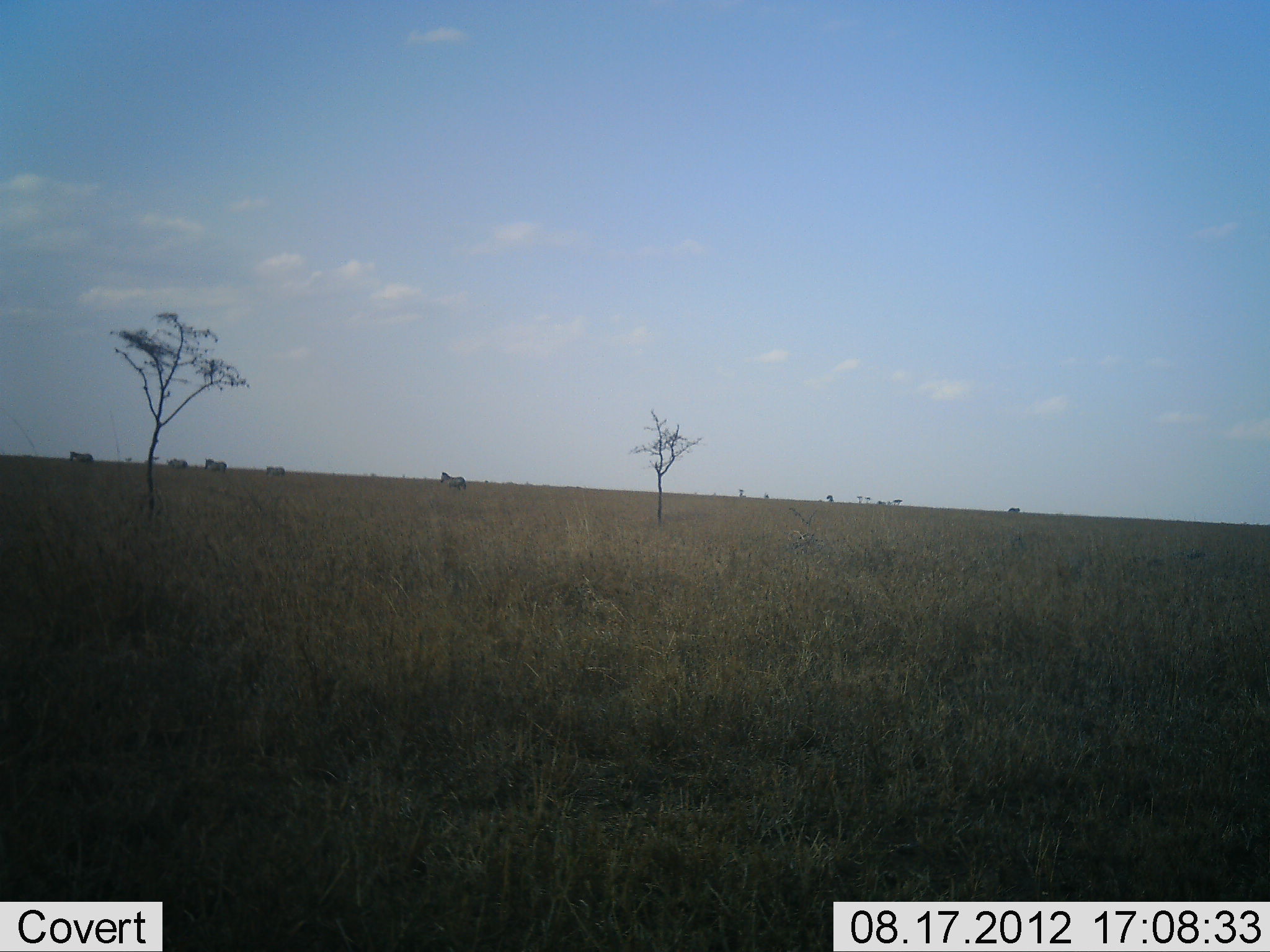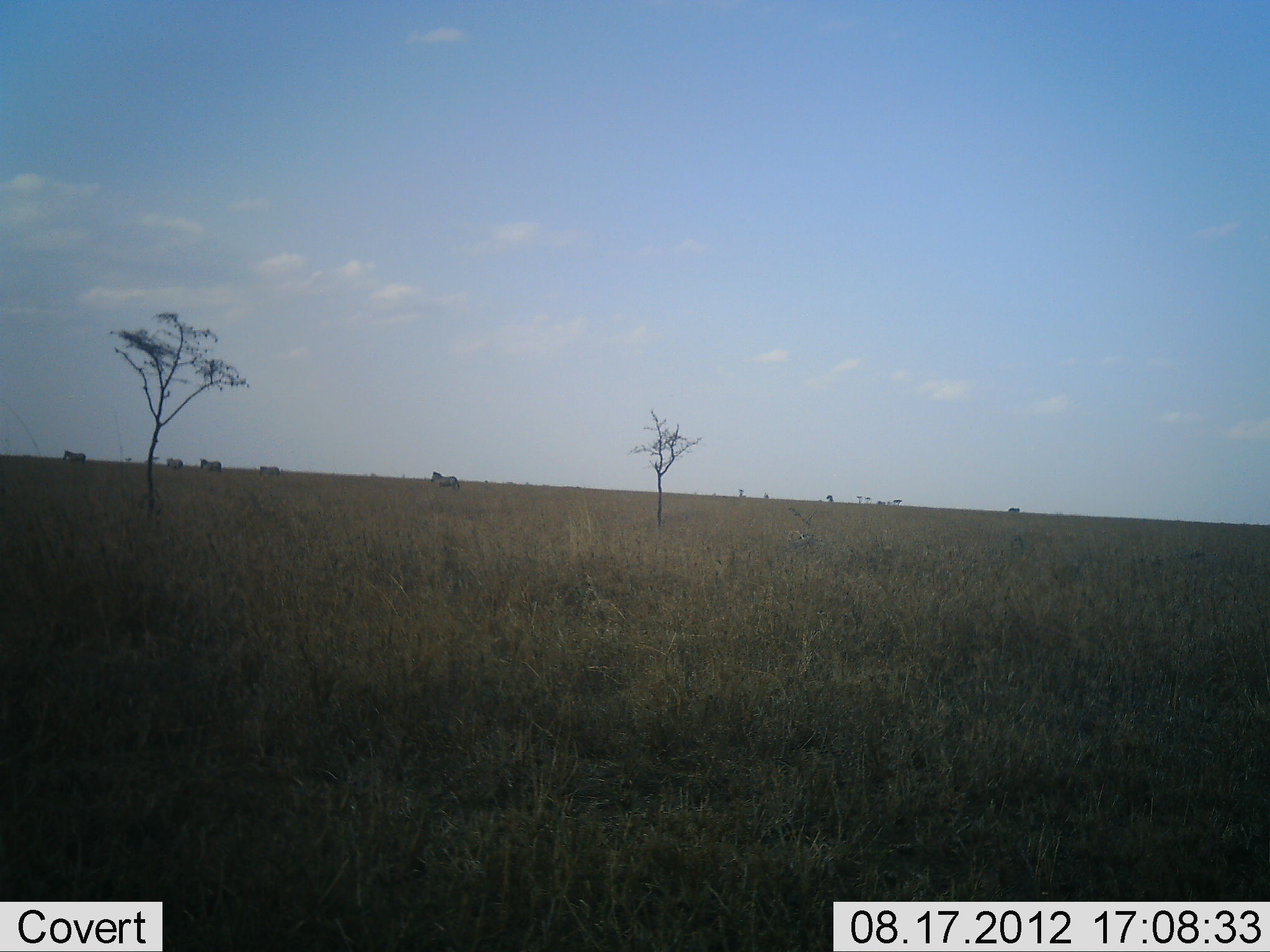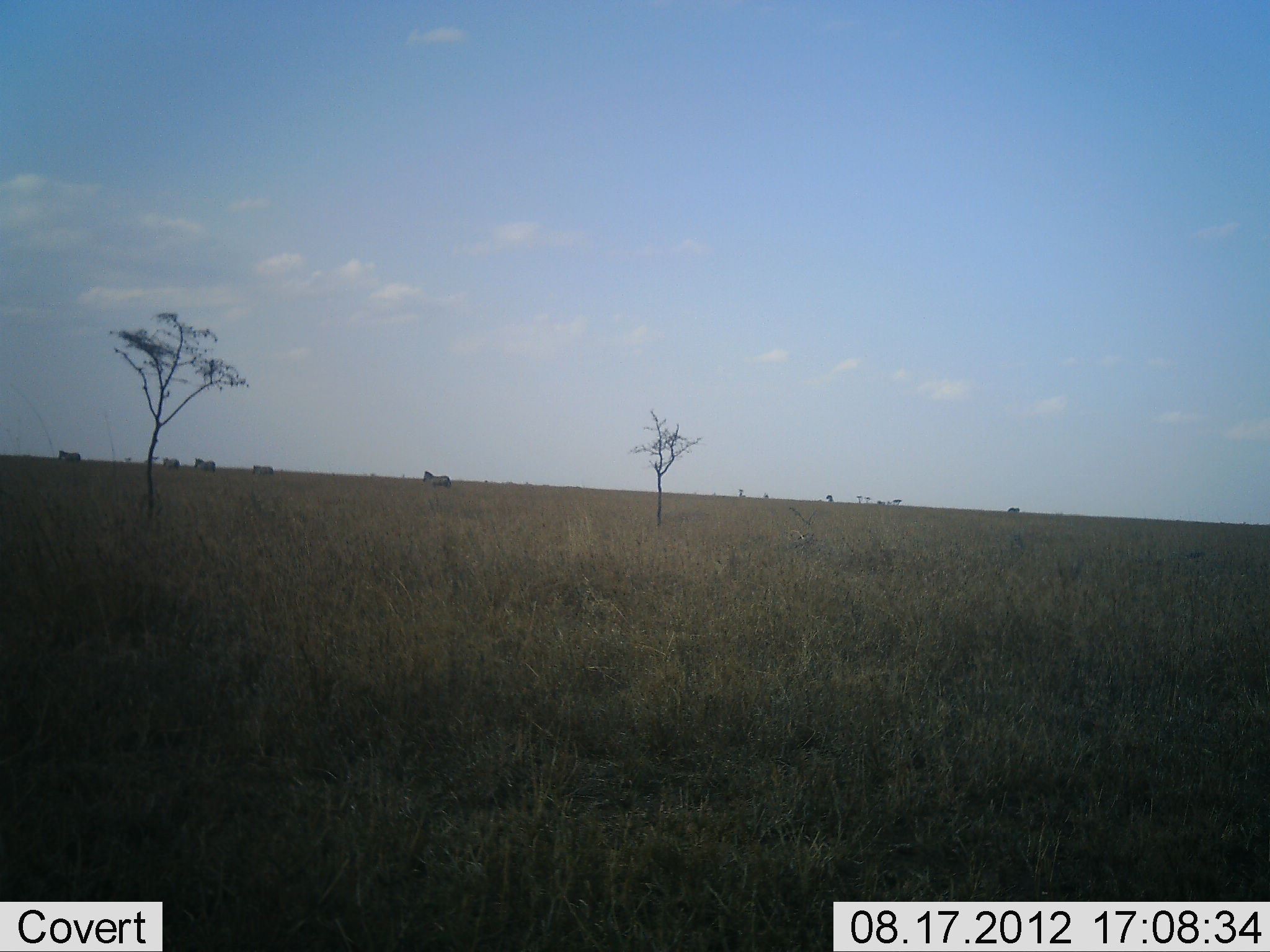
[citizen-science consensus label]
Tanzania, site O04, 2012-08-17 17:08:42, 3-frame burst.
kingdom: Animalia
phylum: Chordata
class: Mammalia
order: Perissodactyla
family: Equidae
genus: Equus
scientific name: Equus quagga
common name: plains zebra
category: zebra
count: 5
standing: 0%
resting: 0%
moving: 100%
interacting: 0%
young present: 0%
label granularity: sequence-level